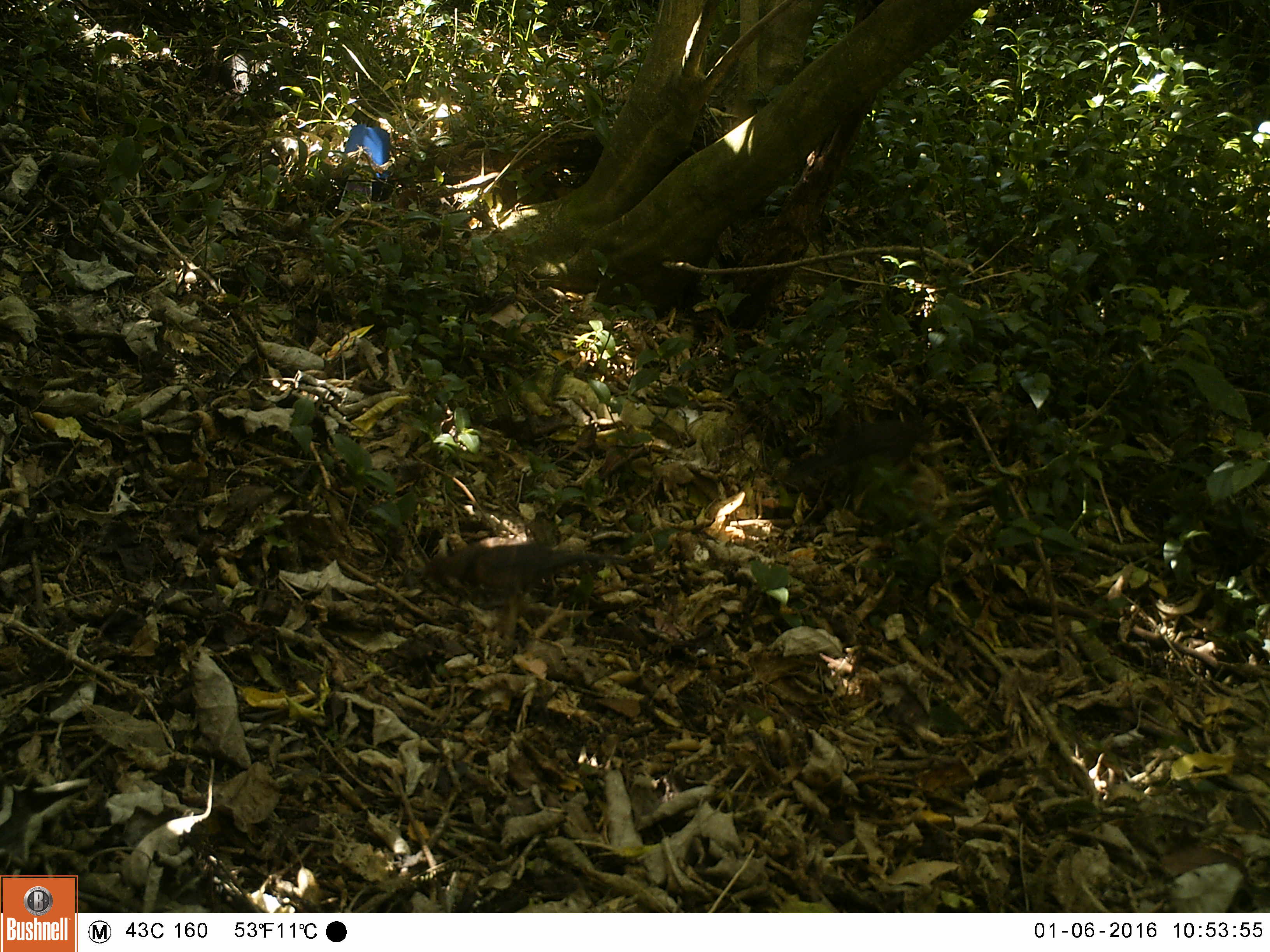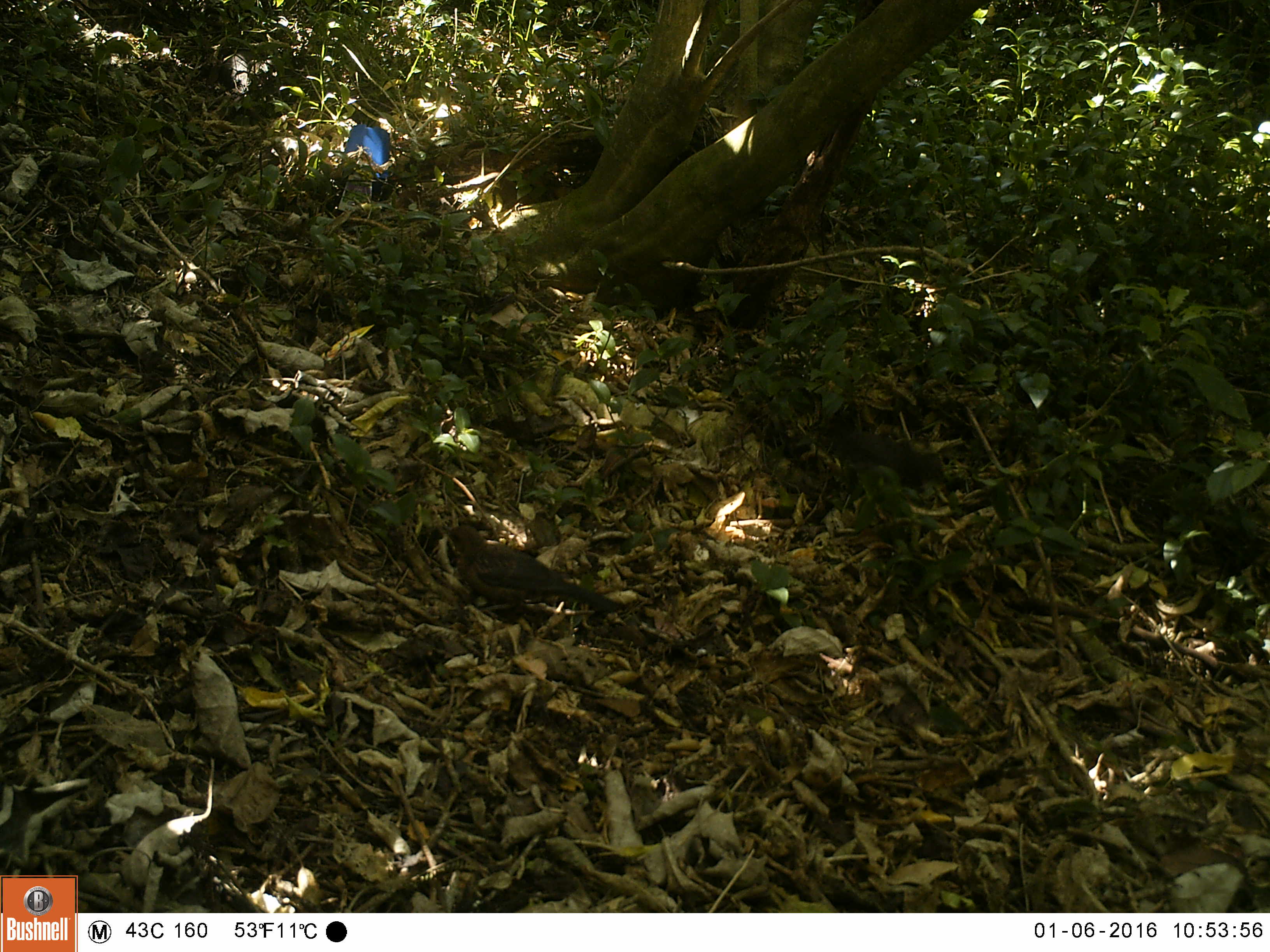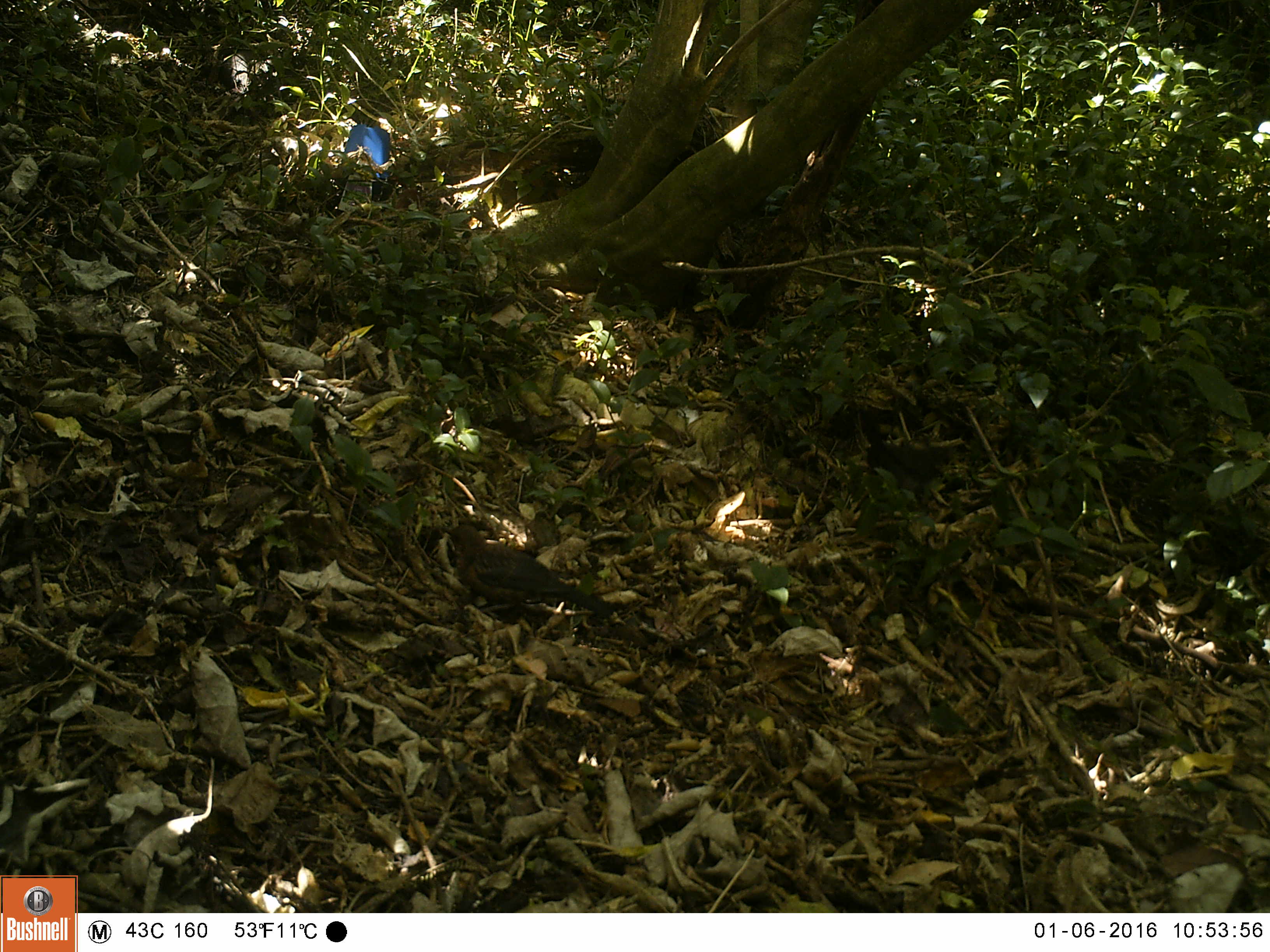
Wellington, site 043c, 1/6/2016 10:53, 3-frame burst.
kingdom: Animalia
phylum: Chordata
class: Aves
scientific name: Aves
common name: bird